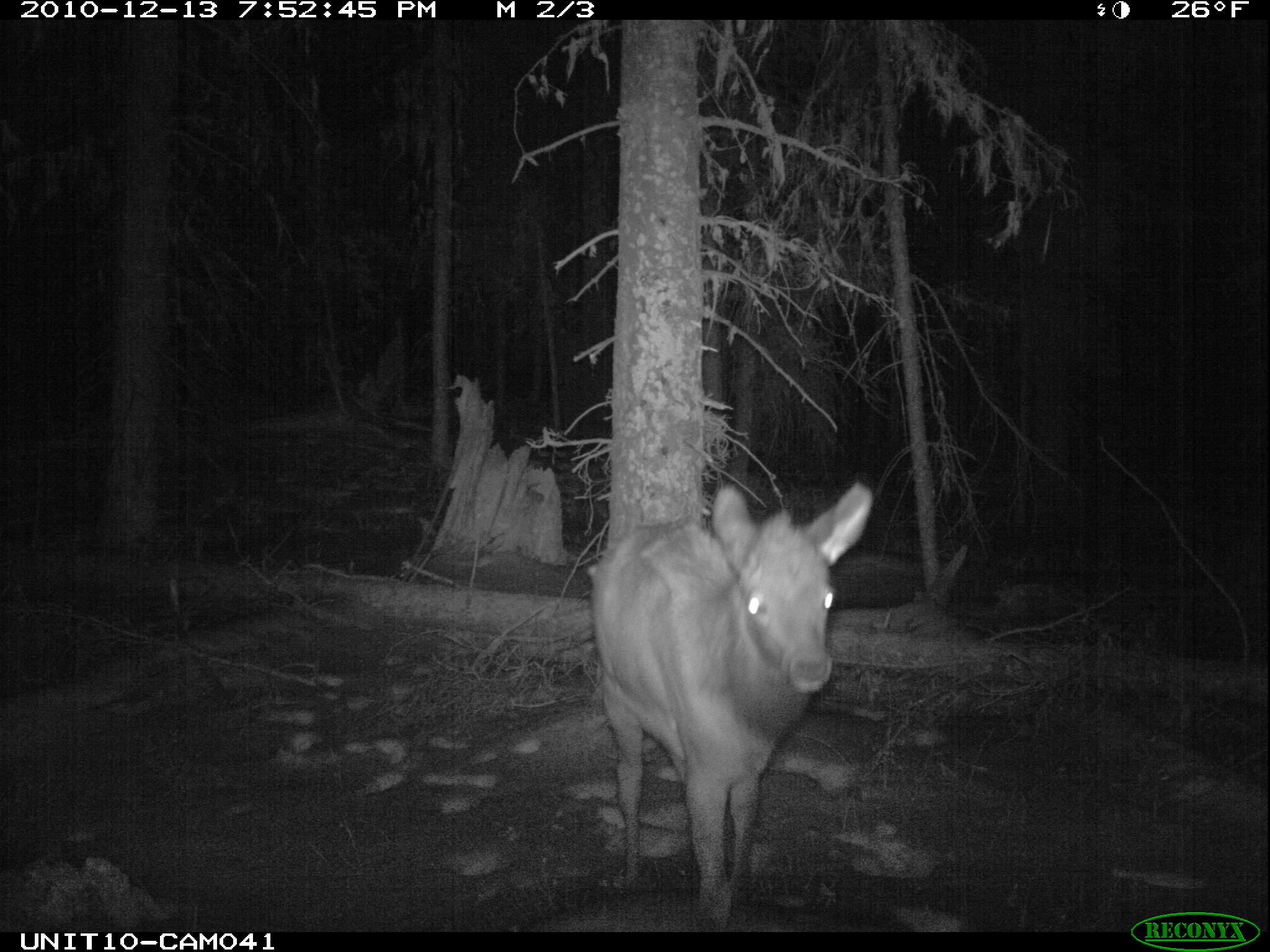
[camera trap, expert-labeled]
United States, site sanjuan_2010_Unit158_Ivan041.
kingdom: Animalia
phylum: Chordata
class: Mammalia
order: Artiodactyla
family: Cervidae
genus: Cervus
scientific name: Cervus elaphus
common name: red deer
Cervus elaphus (red deer).